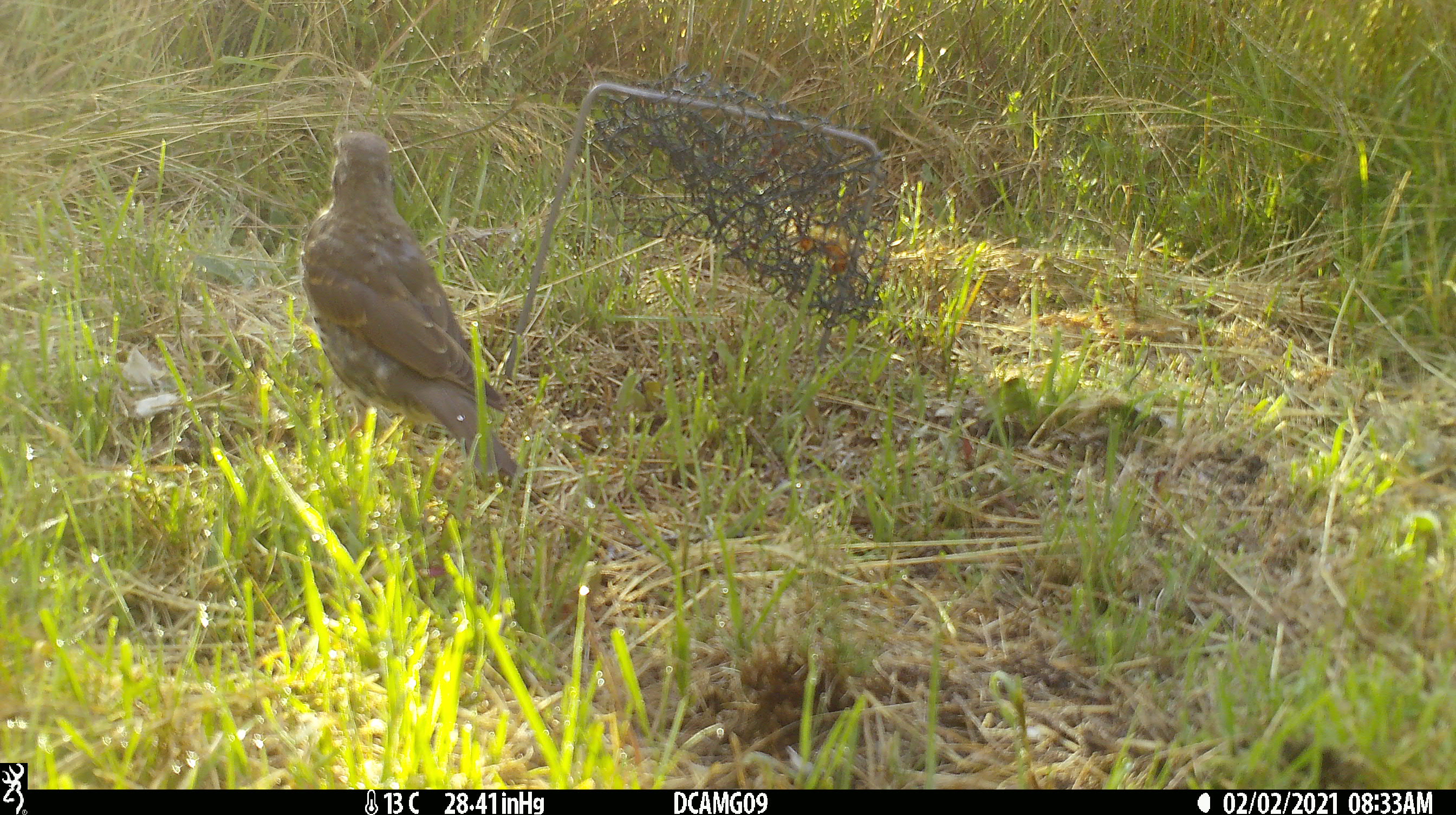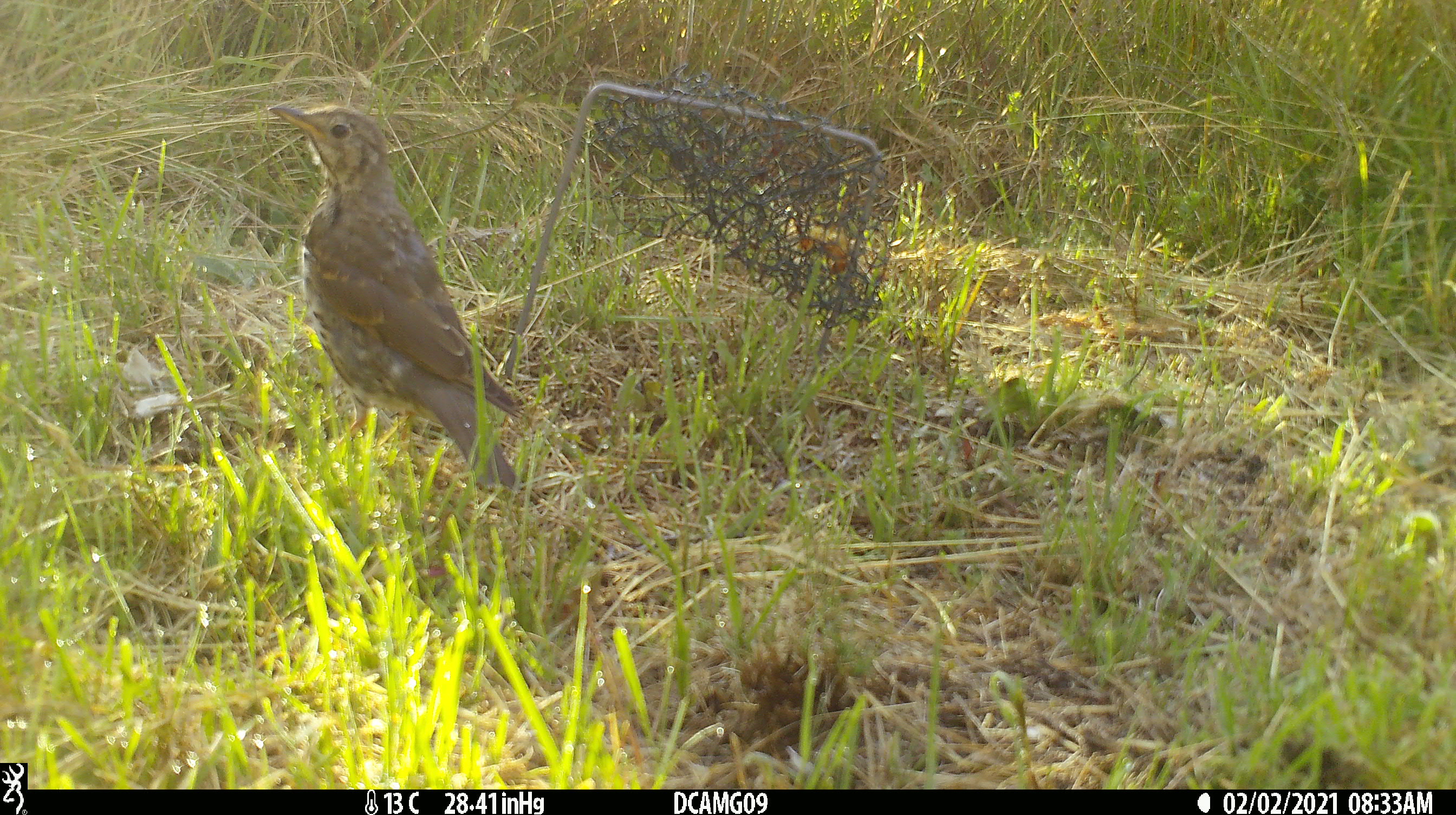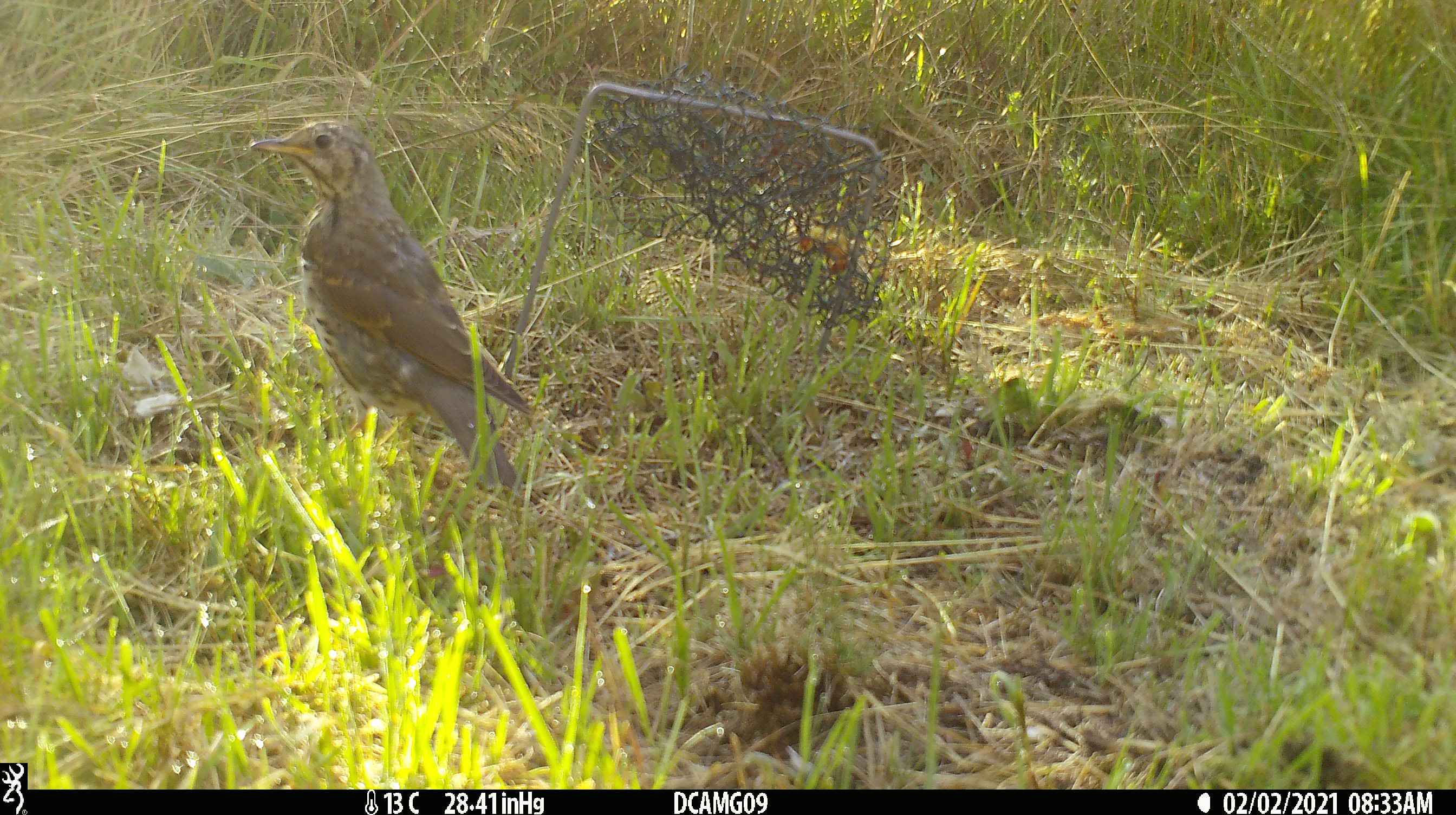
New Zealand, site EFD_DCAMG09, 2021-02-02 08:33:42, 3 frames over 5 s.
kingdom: Animalia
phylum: Chordata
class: Aves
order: Passeriformes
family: Turdidae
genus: Turdus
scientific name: Turdus philomelos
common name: song thrush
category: thrush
Thrush (song thrush) (Turdus philomelos).